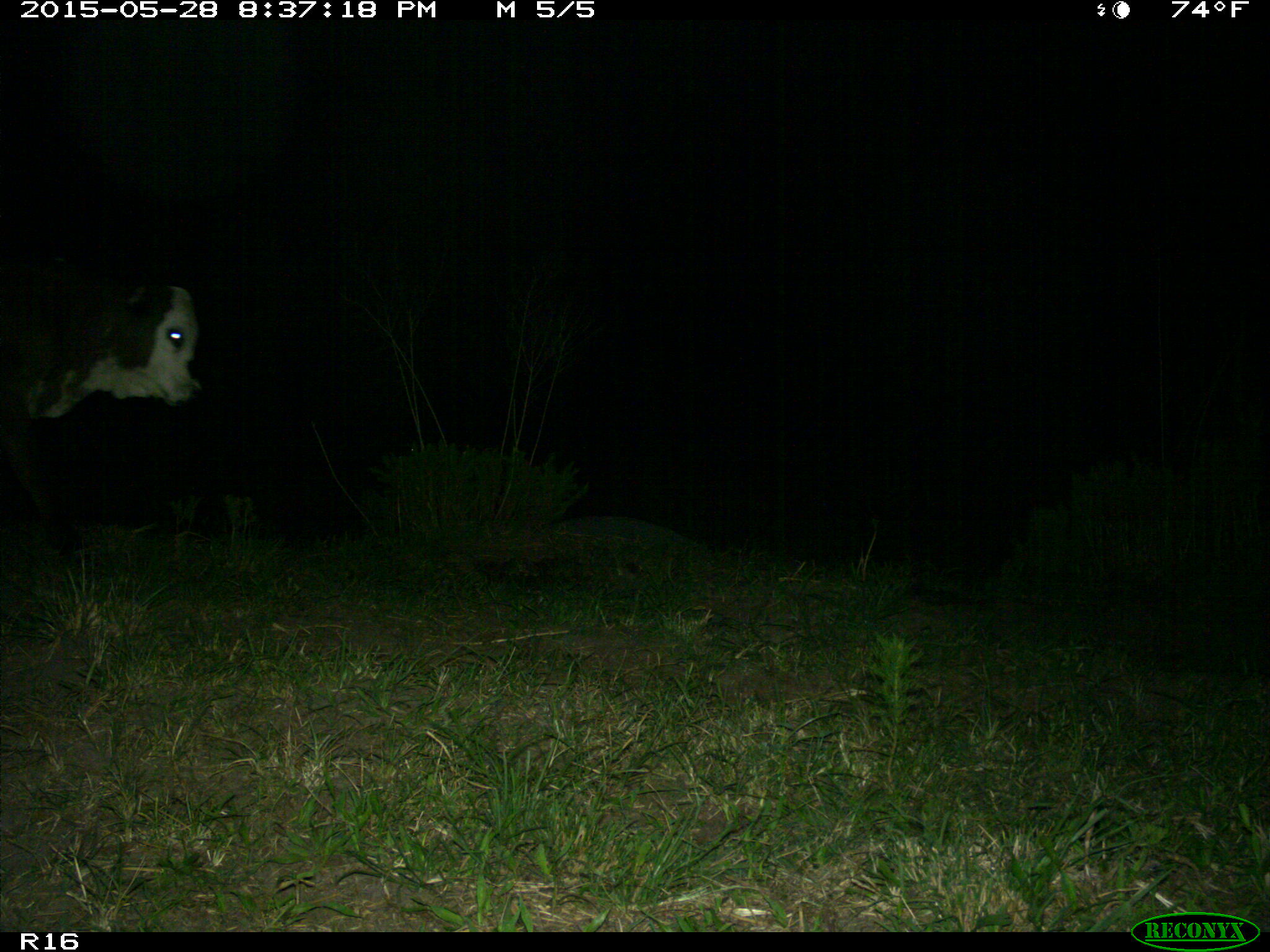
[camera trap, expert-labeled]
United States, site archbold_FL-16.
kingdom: Animalia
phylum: Chordata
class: Mammalia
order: Artiodactyla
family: Bovidae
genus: Bos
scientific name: Bos taurus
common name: domestic cow